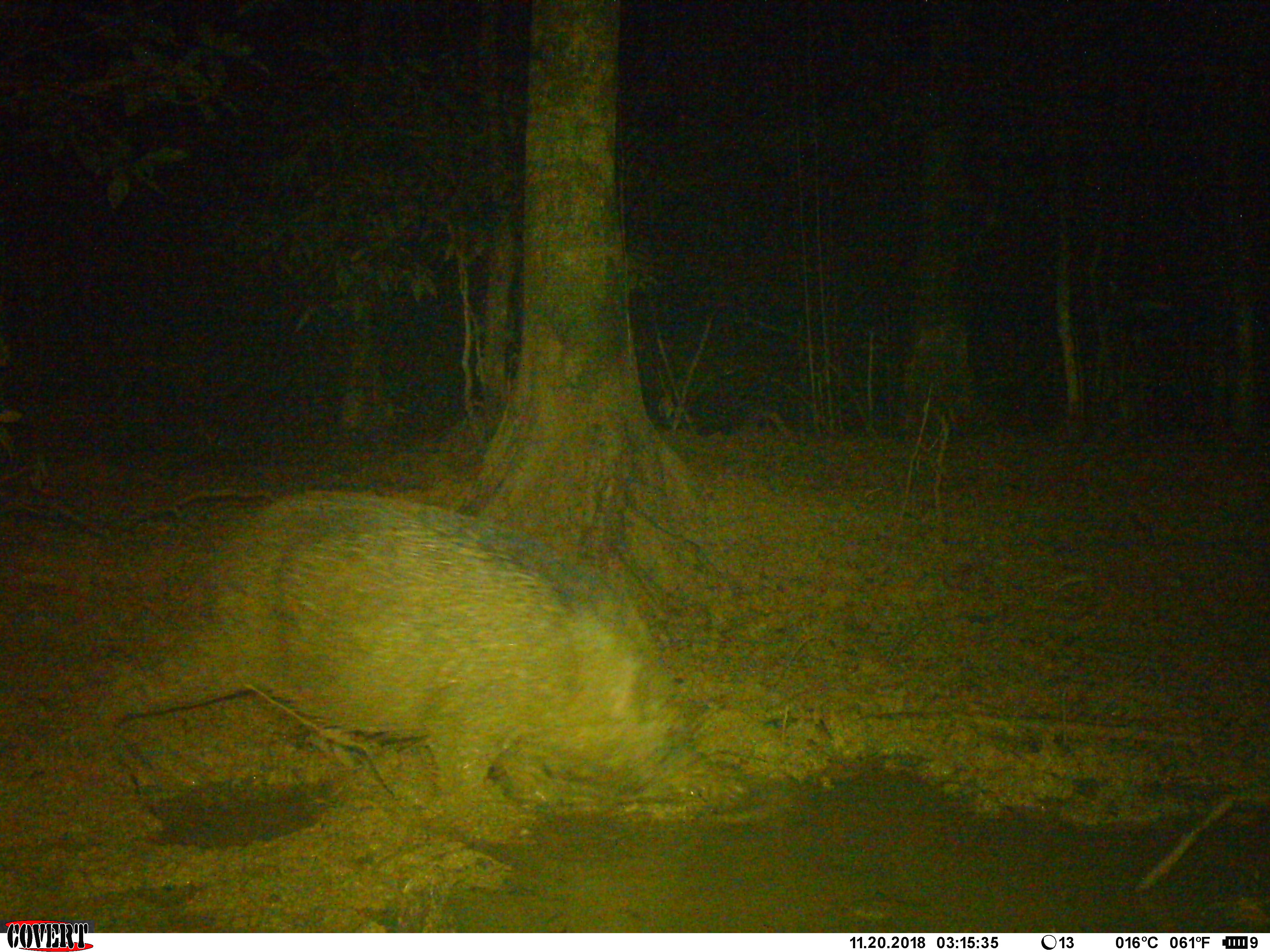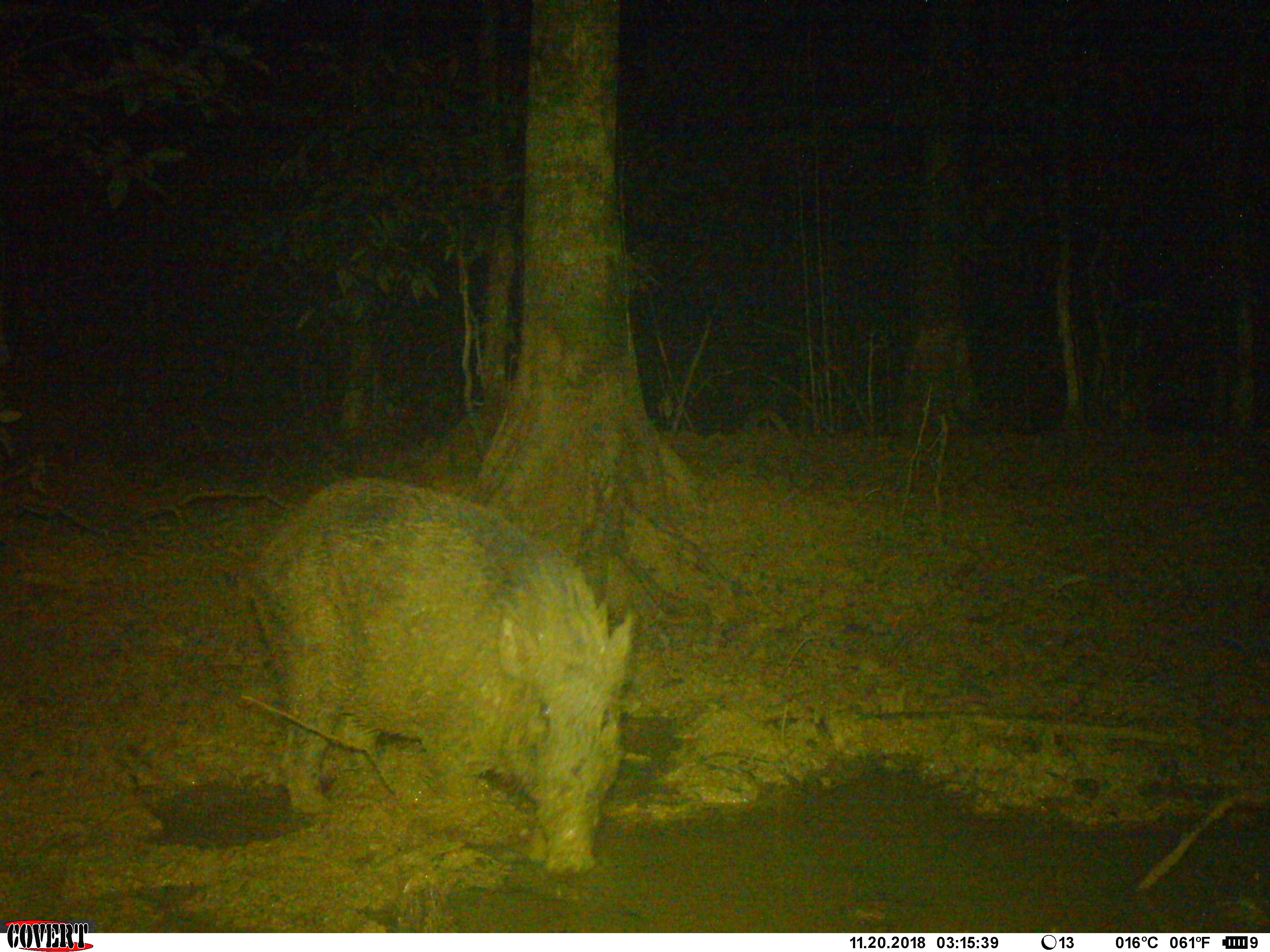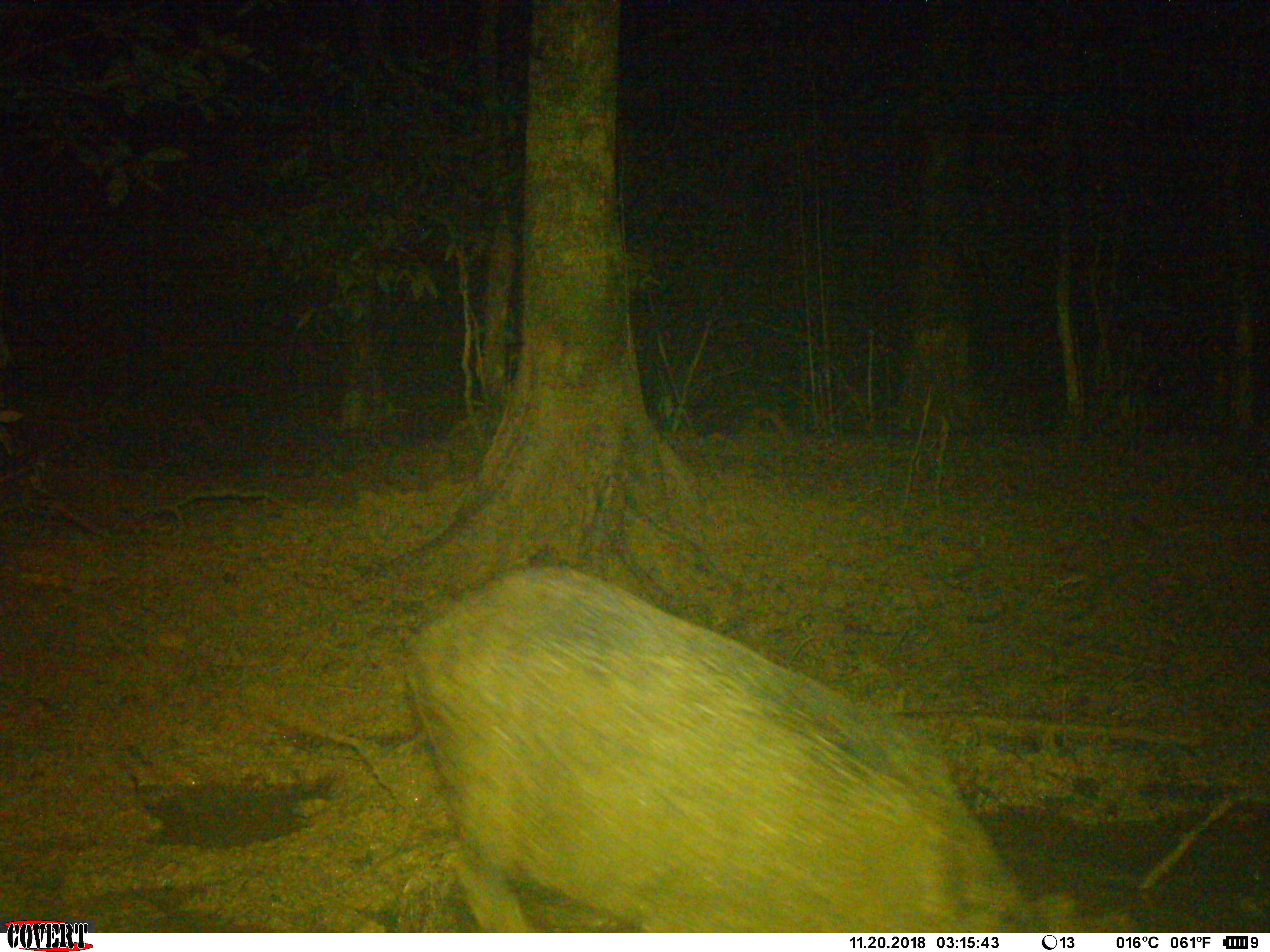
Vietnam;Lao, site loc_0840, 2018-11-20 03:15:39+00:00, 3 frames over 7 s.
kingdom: Animalia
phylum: Chordata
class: Mammalia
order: Artiodactyla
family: Suidae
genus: Sus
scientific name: Sus scrofa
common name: eurasian wild pig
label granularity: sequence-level